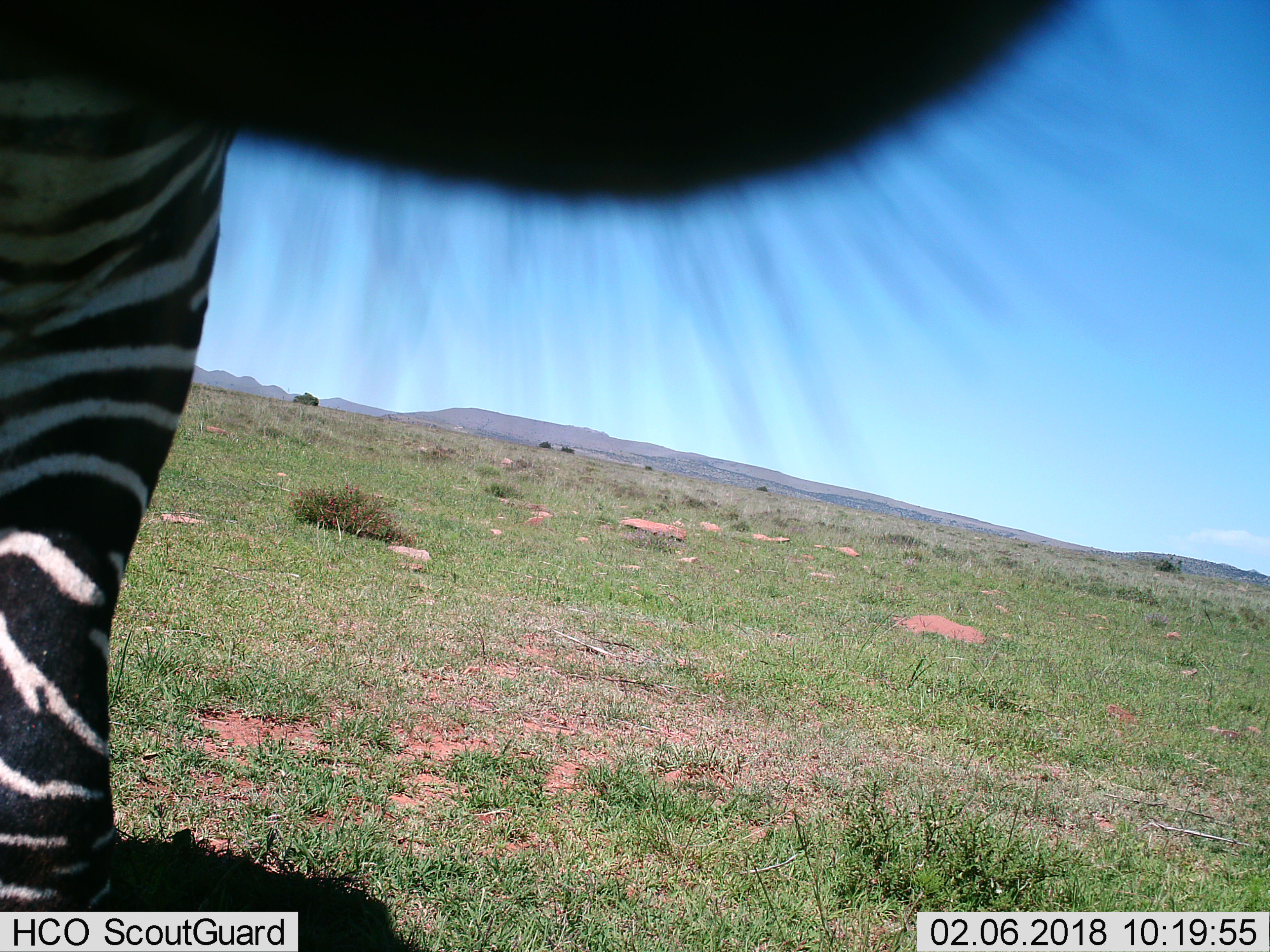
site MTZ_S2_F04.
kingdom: Animalia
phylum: Chordata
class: Mammalia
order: Perissodactyla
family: Equidae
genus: Equus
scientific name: Equus zebra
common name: mountain zebra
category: zebramountain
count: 1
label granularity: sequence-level